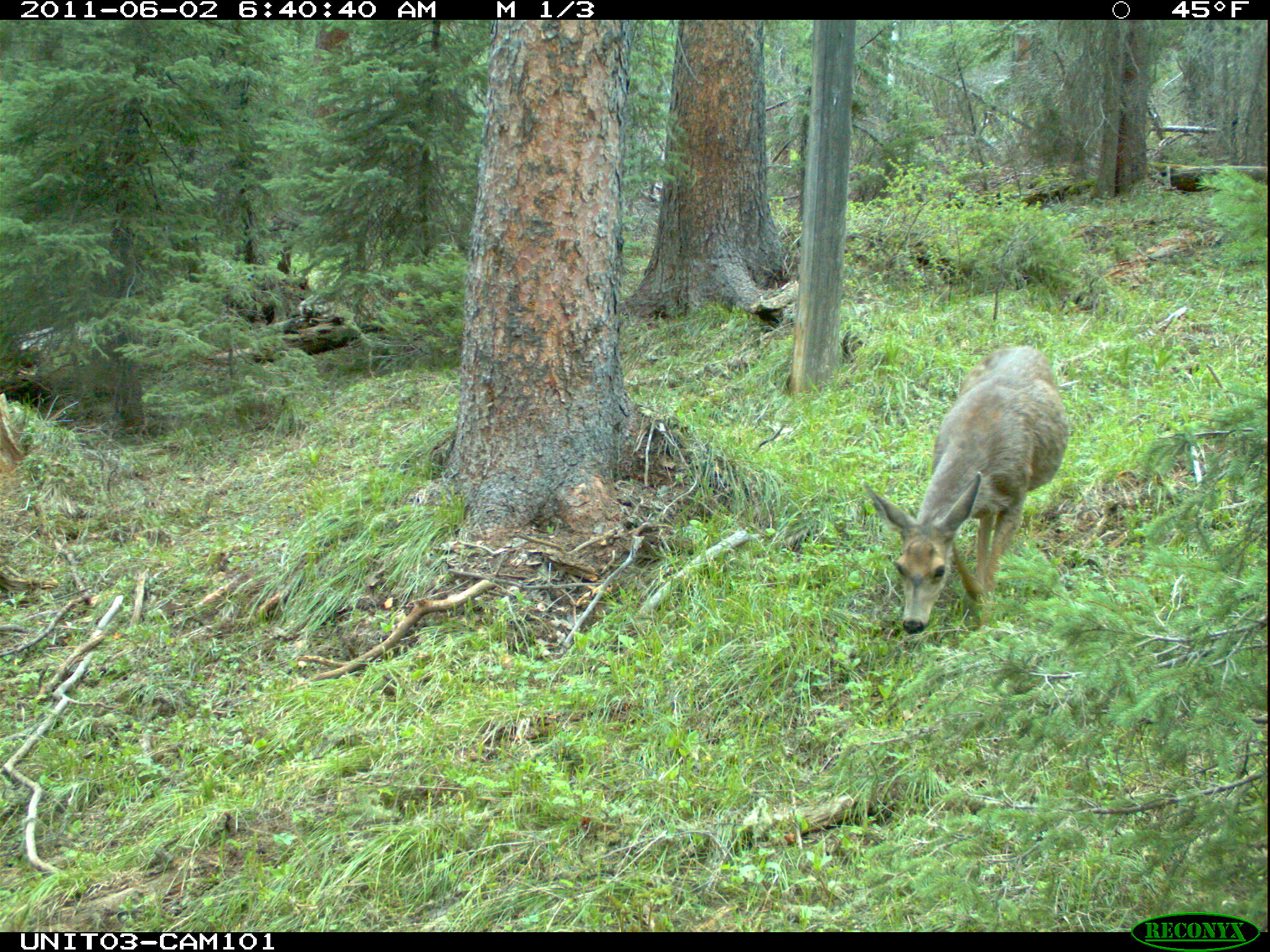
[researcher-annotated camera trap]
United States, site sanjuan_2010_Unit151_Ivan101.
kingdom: Animalia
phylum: Chordata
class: Mammalia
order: Artiodactyla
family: Cervidae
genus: Odocoileus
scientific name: Odocoileus hemionus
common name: mule deer